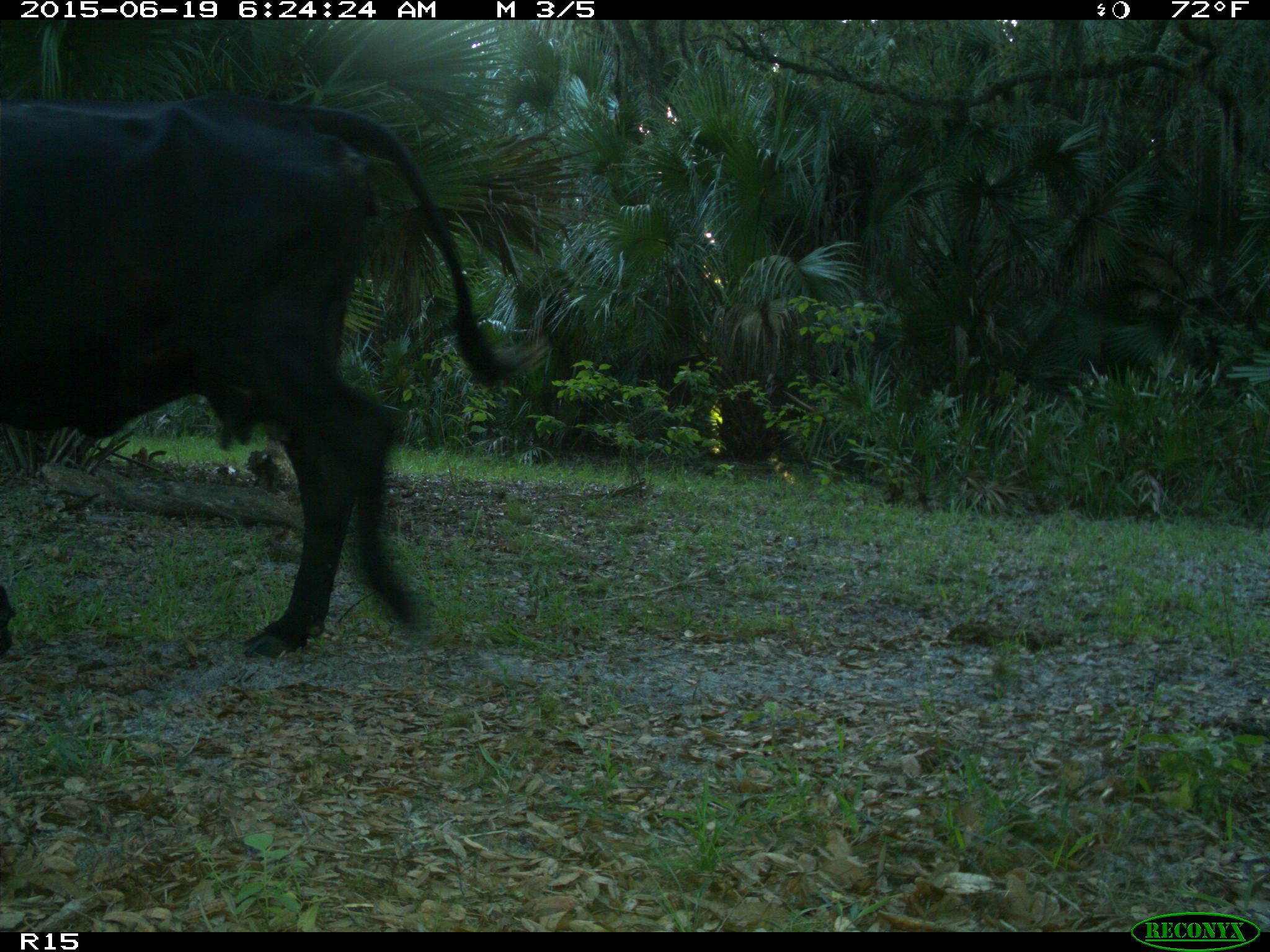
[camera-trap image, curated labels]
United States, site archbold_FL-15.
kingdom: Animalia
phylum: Chordata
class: Mammalia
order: Artiodactyla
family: Bovidae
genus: Bos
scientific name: Bos taurus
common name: domestic cow